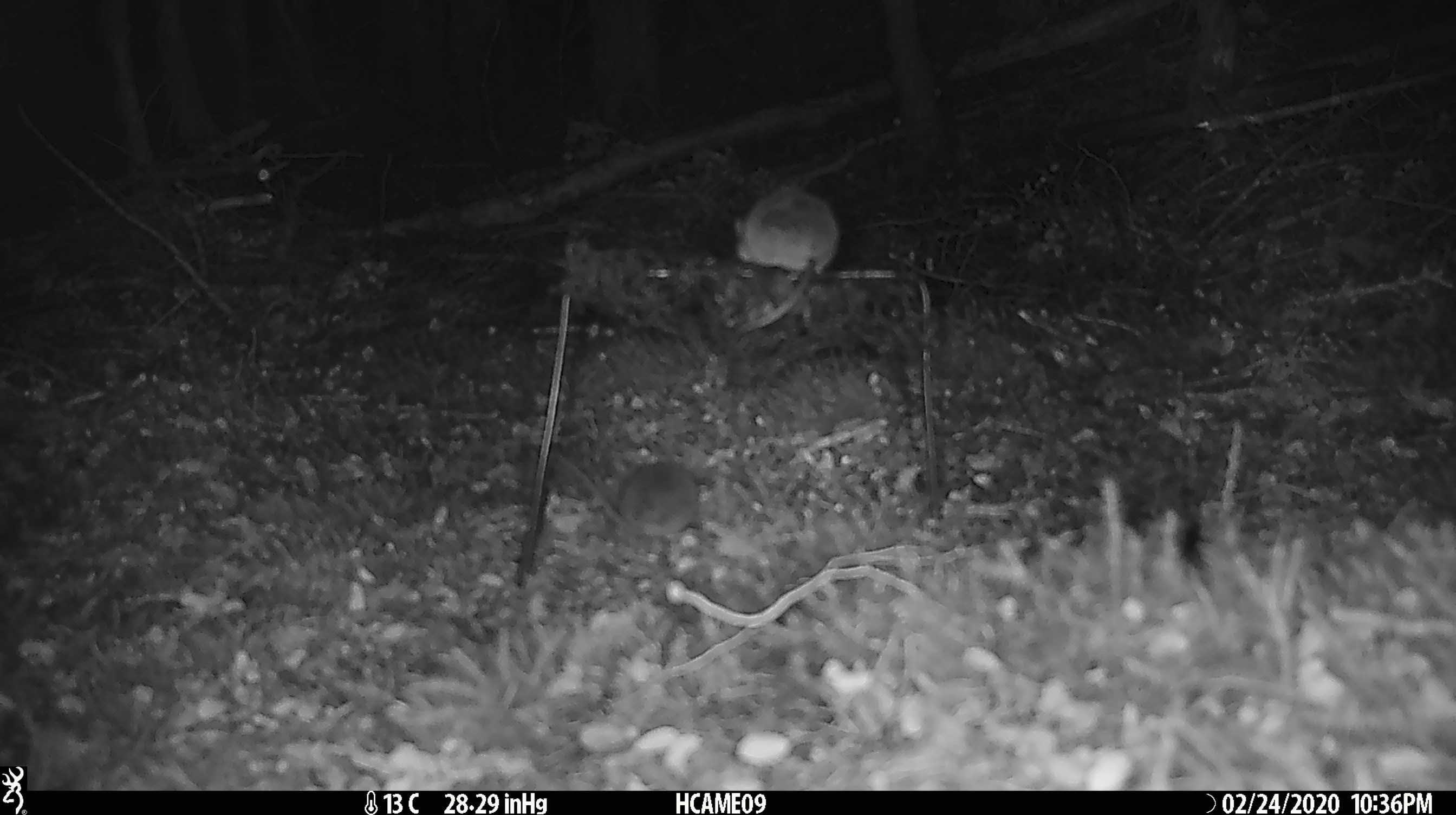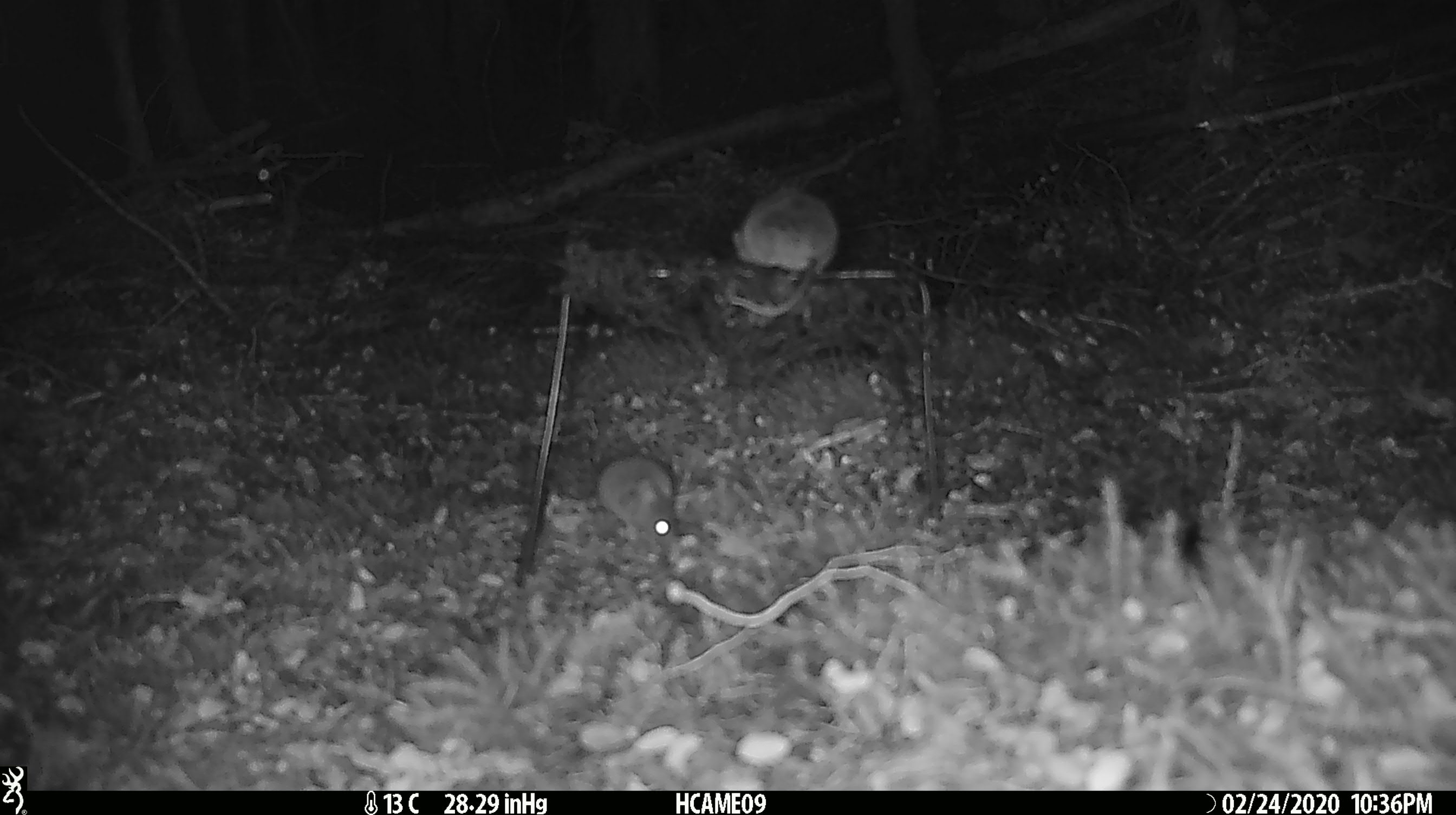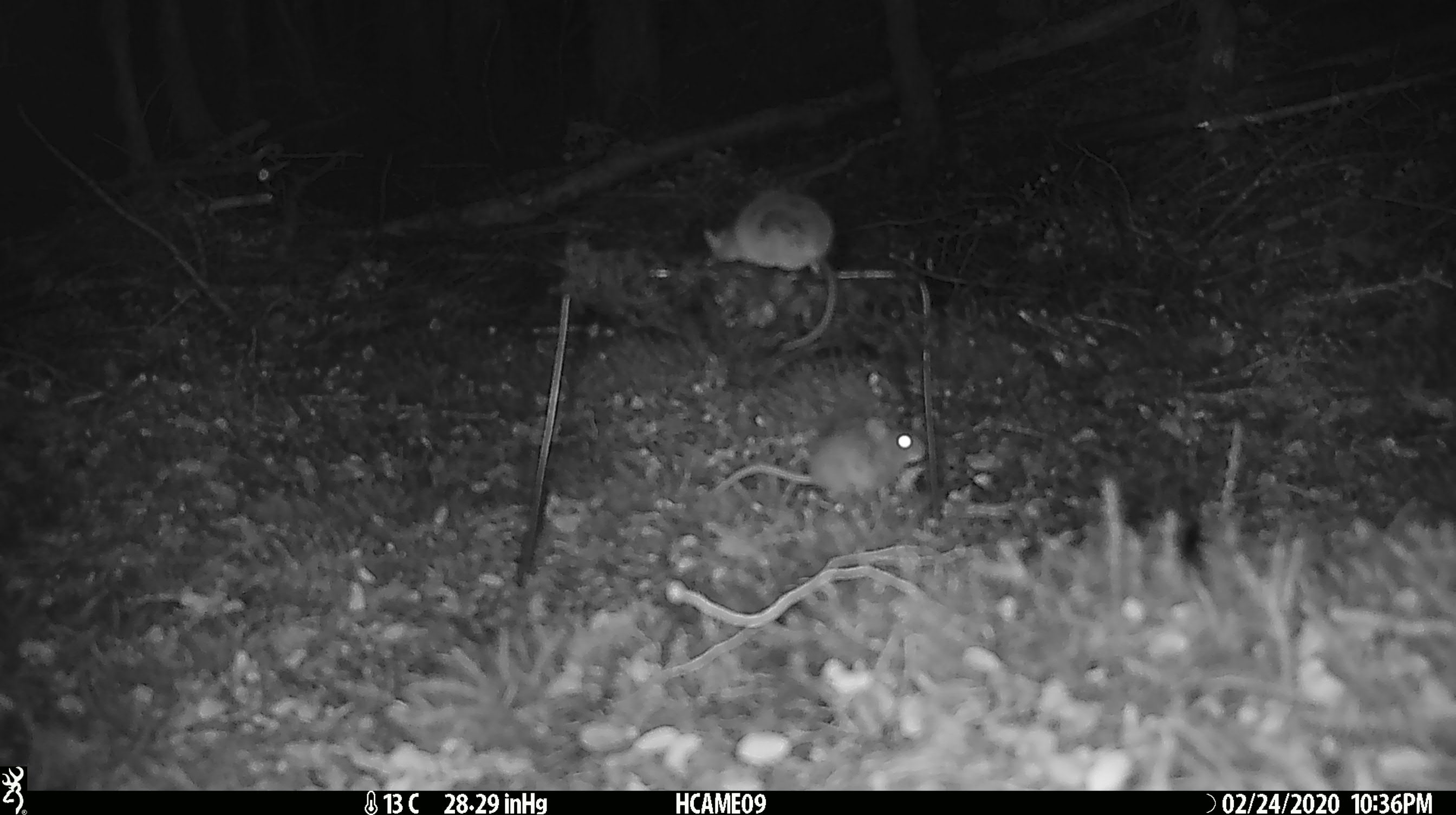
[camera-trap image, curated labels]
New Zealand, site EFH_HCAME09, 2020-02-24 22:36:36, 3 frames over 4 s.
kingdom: Animalia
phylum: Chordata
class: Mammalia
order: Rodentia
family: Muridae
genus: Mus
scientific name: Mus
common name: mouse